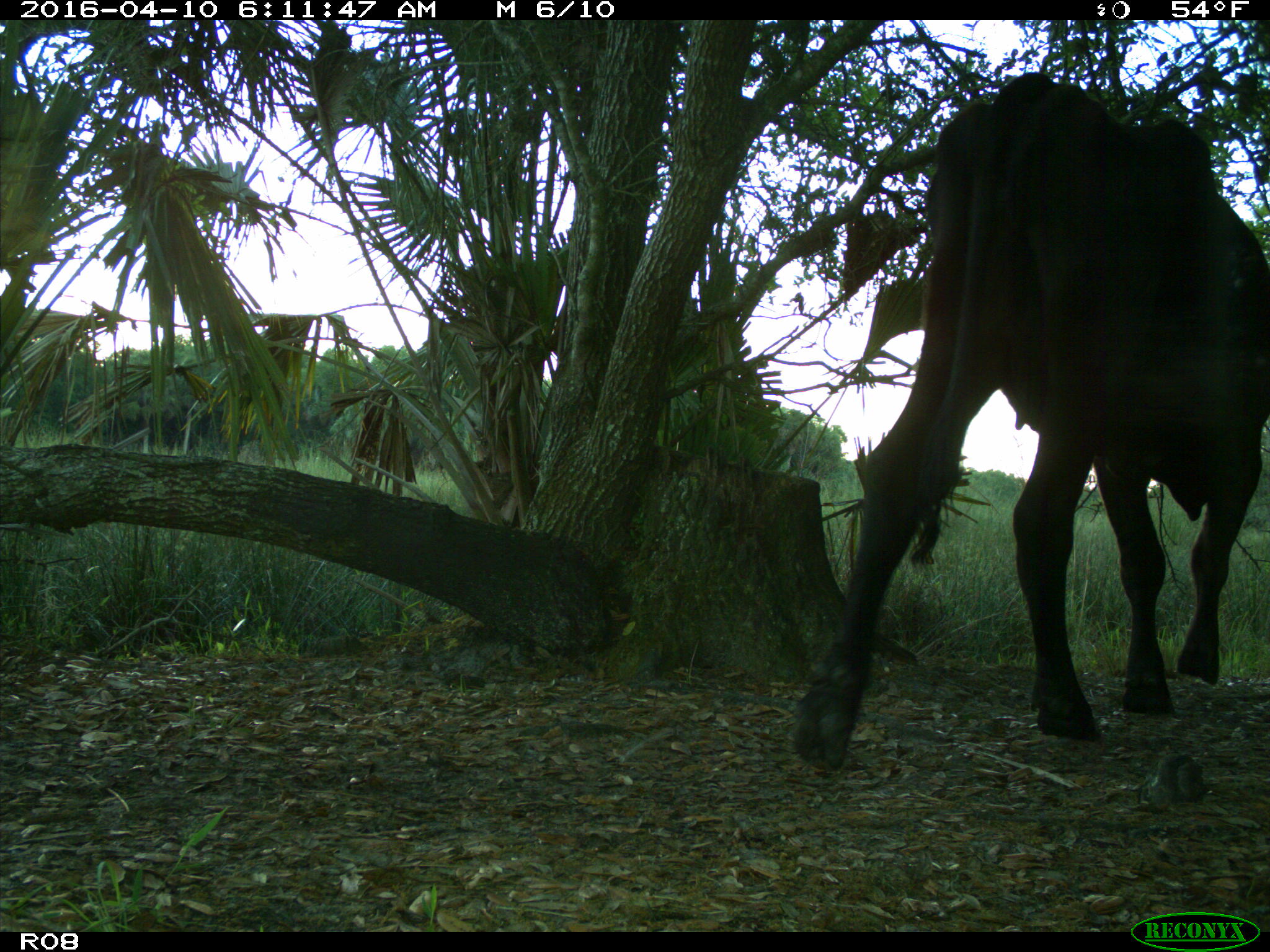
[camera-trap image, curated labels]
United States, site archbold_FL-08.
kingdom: Animalia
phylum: Chordata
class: Mammalia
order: Artiodactyla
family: Bovidae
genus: Bos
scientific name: Bos taurus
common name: domestic cow